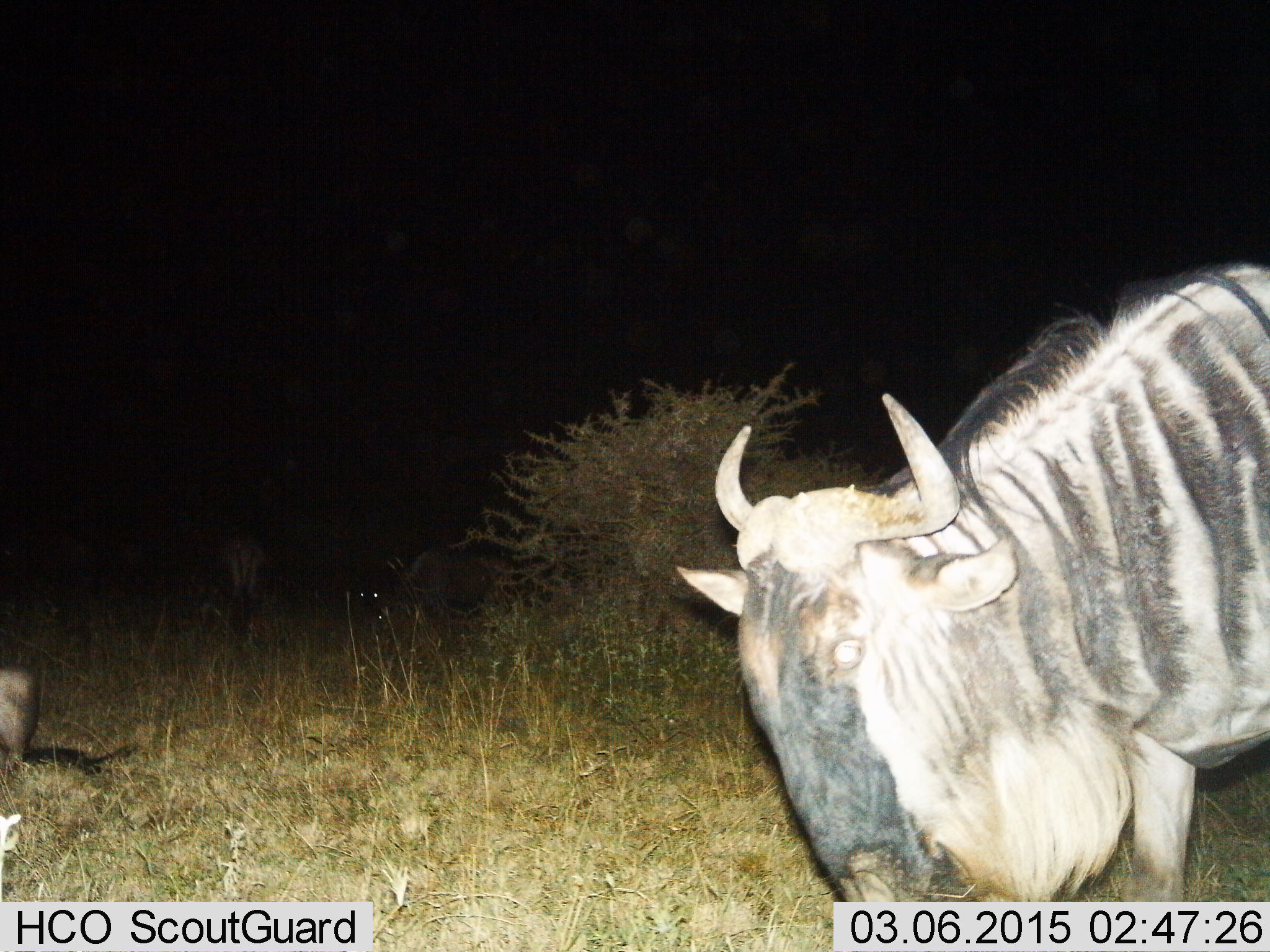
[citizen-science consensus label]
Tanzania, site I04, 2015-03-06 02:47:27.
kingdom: Animalia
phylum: Chordata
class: Mammalia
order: Artiodactyla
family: Bovidae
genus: Connochaetes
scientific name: Connochaetes taurinus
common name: blue wildebeest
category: wildebeest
Wildebeest (blue wildebeest) (Connochaetes taurinus), count 2. Behavior (volunteer vote fractions): standing 73%, resting 18%, moving 36%, interacting 0%. Young present (vote fraction): 0%. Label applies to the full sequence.